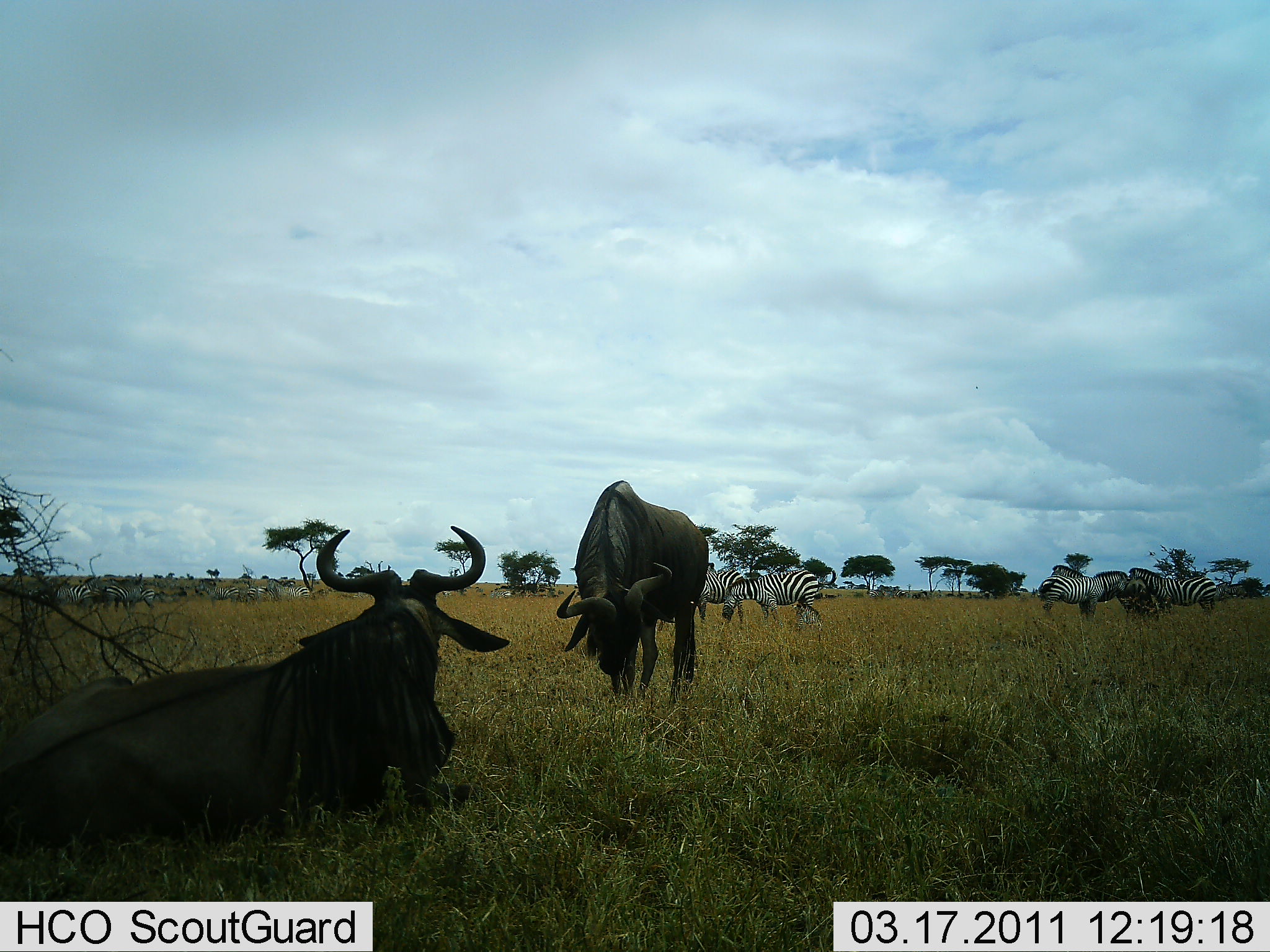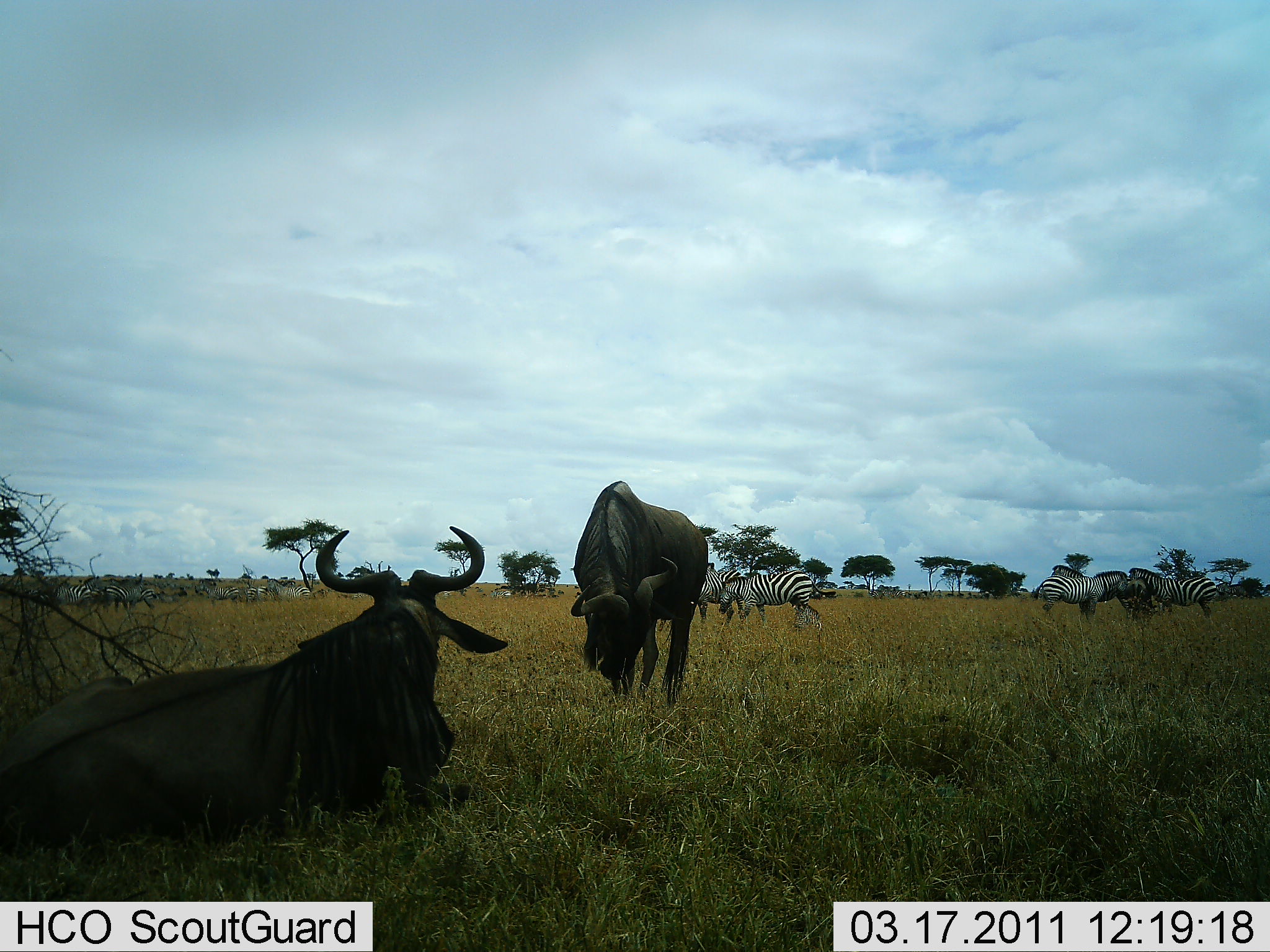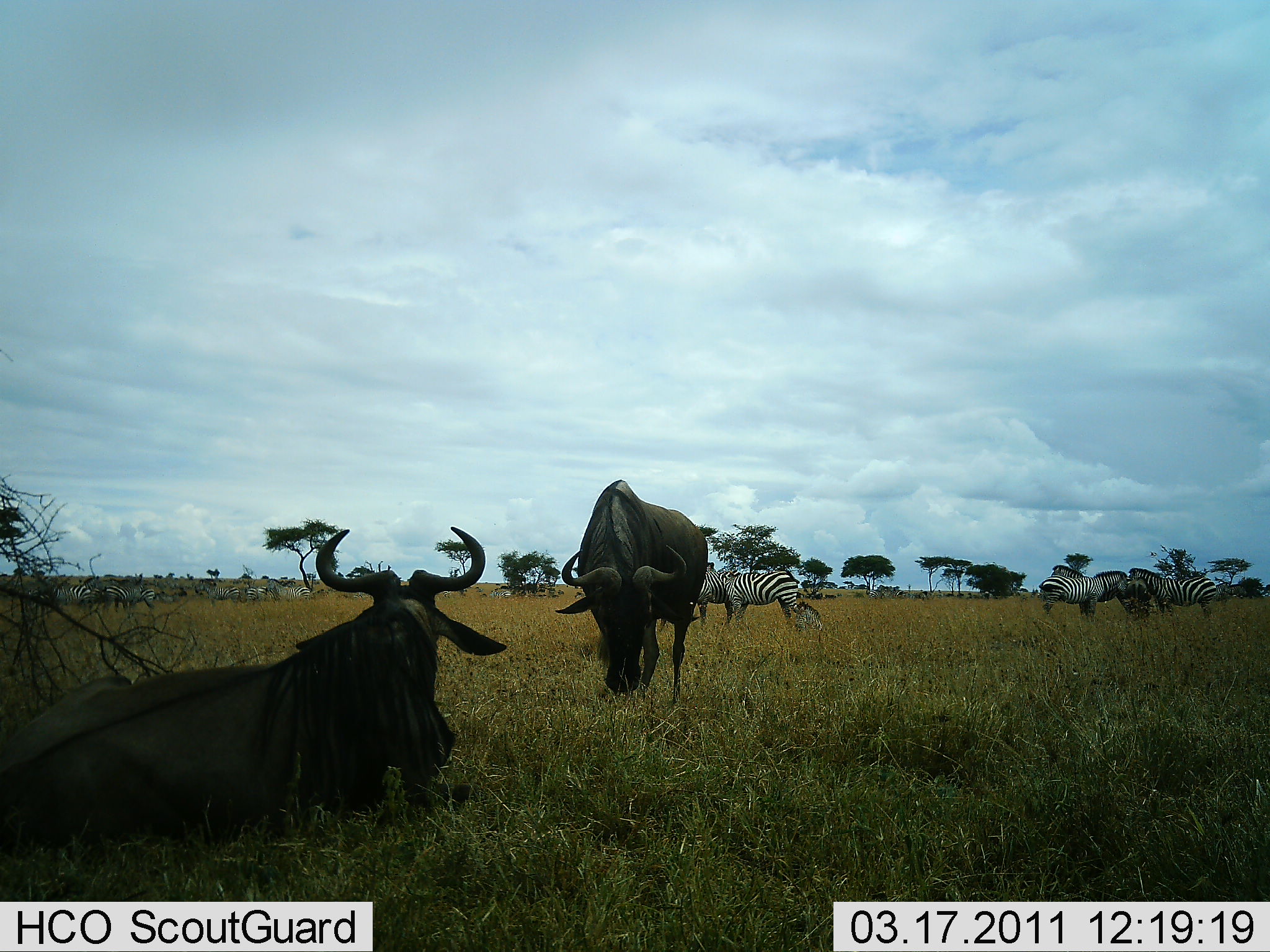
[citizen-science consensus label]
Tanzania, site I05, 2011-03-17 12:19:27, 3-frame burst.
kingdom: Animalia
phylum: Chordata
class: Mammalia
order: Artiodactyla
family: Bovidae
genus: Connochaetes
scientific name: Connochaetes taurinus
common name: blue wildebeest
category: wildebeest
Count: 2.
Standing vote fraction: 31%.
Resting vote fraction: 92%.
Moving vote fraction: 15%.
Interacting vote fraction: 0%.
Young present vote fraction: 0%.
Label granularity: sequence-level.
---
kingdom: Animalia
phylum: Chordata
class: Mammalia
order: Perissodactyla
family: Equidae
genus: Equus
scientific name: Equus quagga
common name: plains zebra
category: zebra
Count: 10.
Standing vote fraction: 58%.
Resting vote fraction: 17%.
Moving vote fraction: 33%.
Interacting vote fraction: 33%.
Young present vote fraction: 17%.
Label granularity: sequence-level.